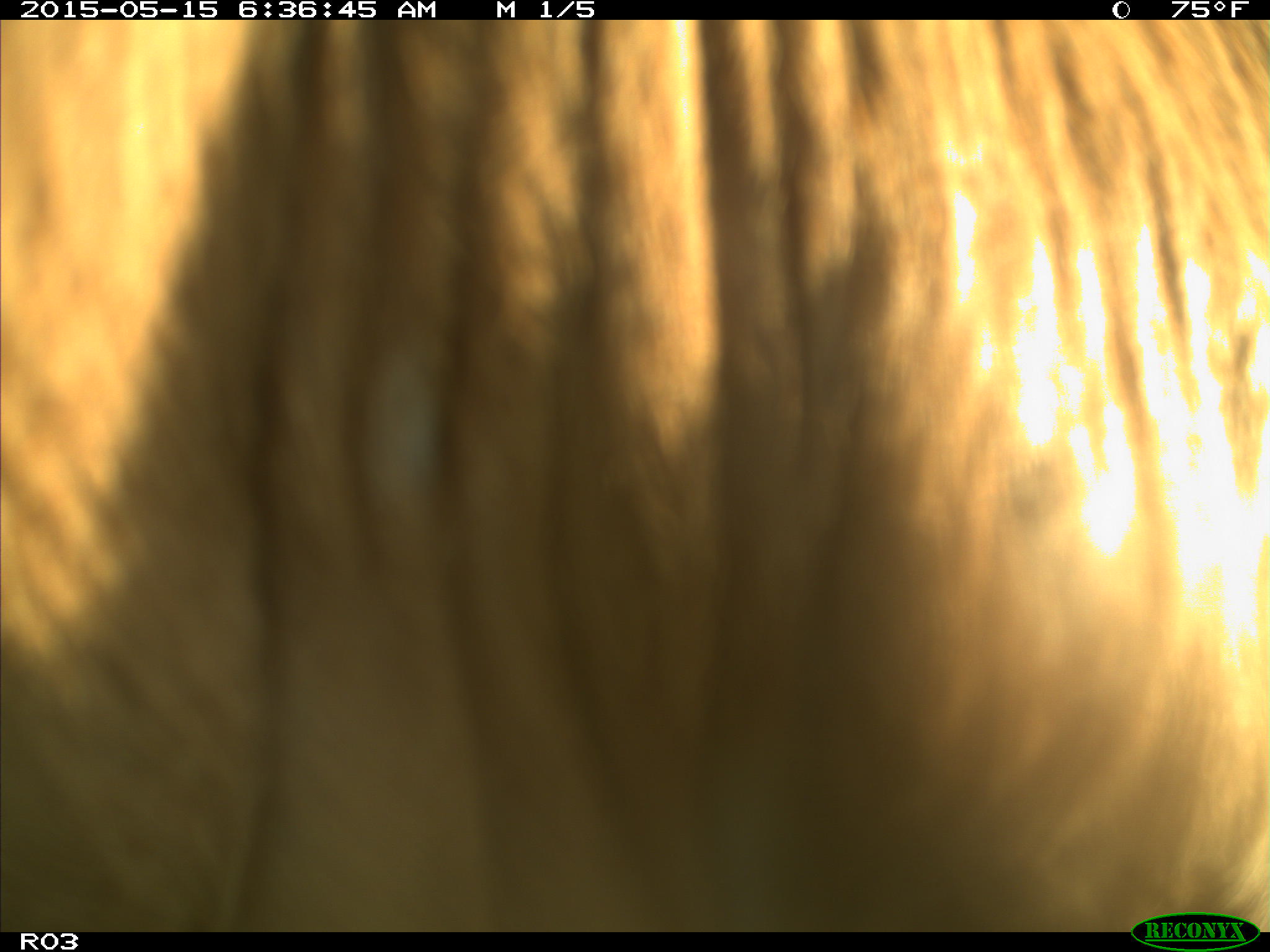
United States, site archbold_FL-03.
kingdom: Animalia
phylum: Chordata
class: Mammalia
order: Artiodactyla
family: Bovidae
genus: Bos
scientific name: Bos taurus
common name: domestic cow